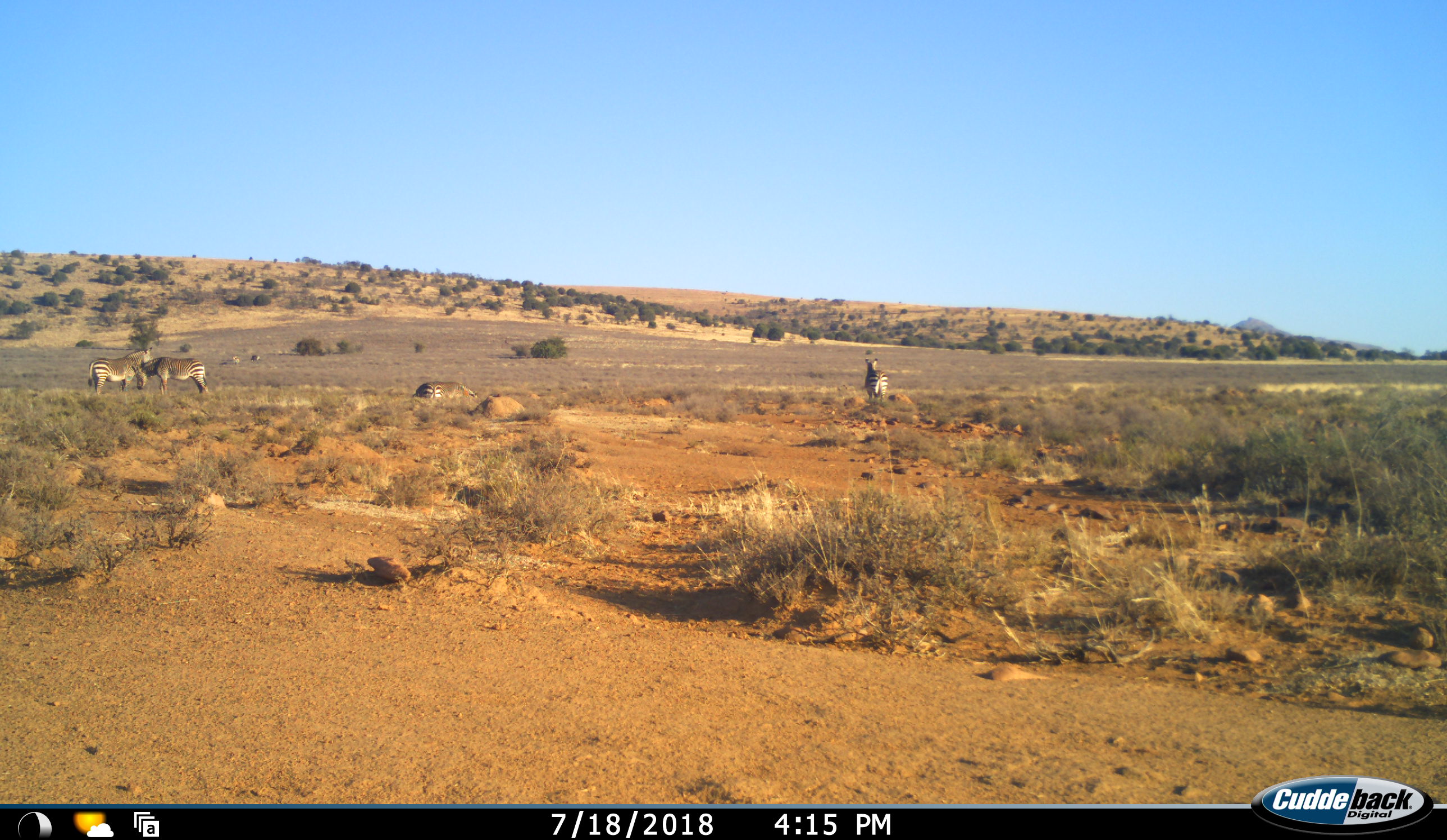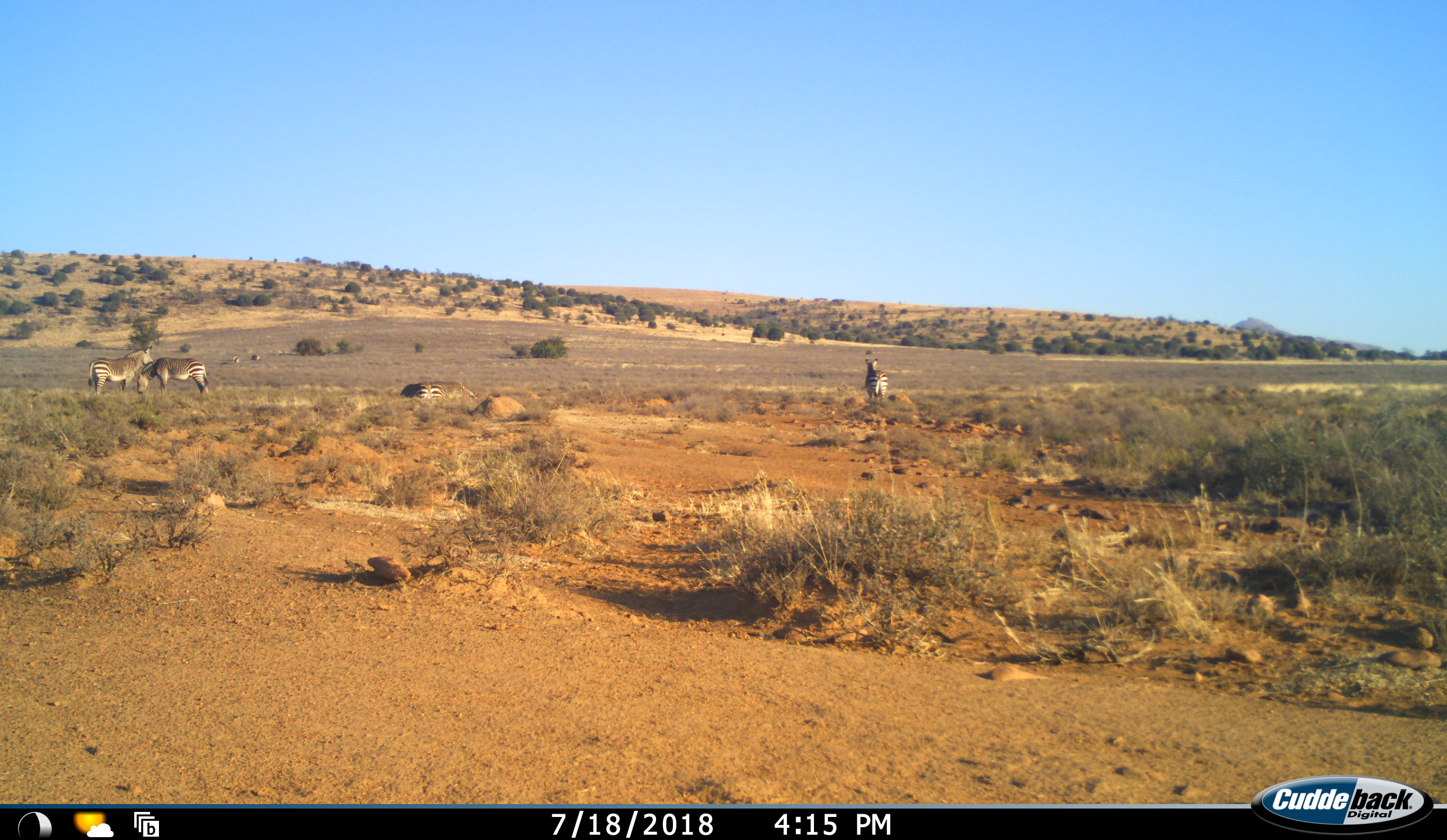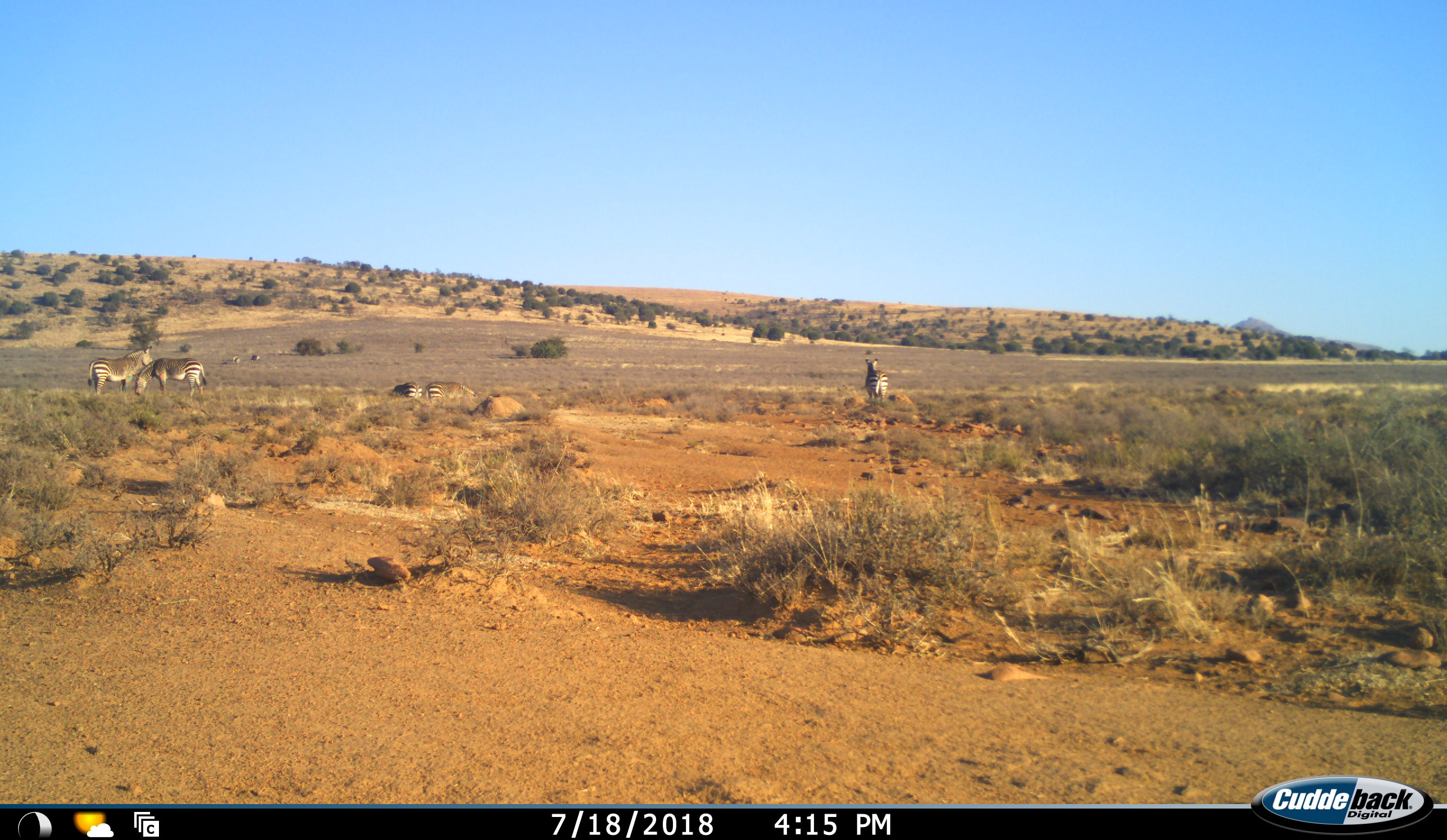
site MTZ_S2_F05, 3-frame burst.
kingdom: Animalia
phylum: Chordata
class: Mammalia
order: Perissodactyla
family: Equidae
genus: Equus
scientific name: Equus zebra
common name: mountain zebra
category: zebramountain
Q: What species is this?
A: Zebramountain (mountain zebra) (Equus zebra).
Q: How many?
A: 6.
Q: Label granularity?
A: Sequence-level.